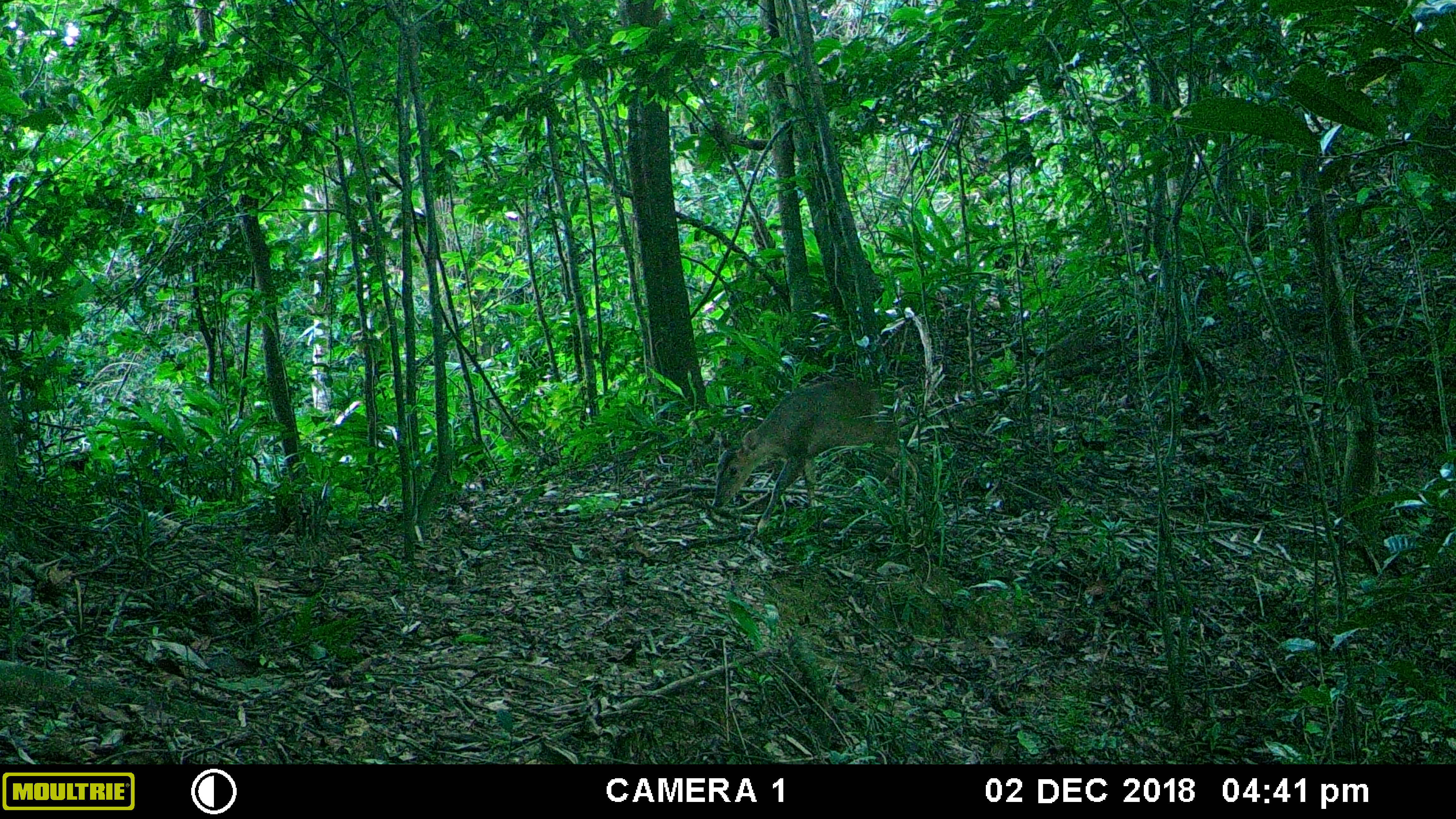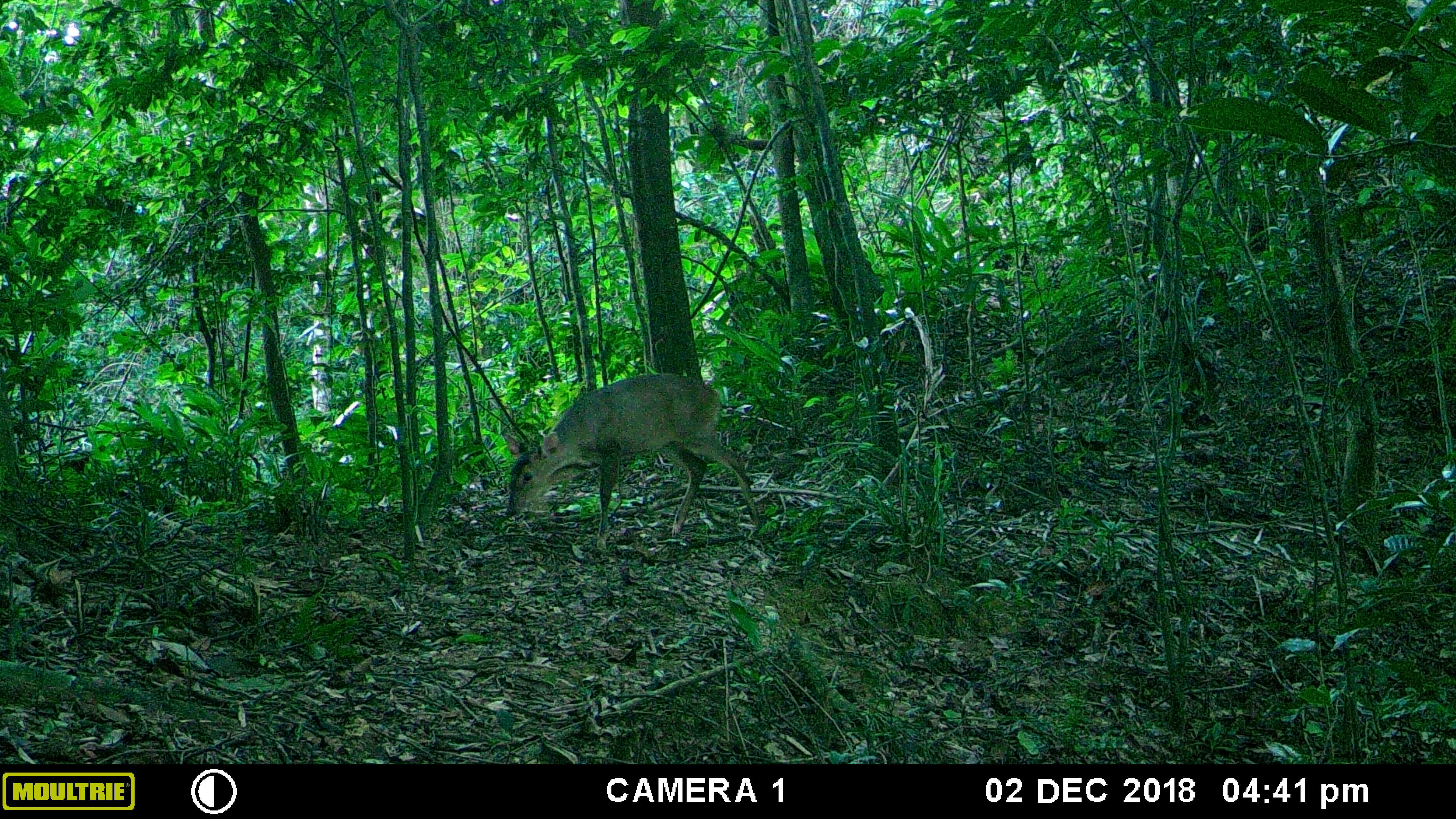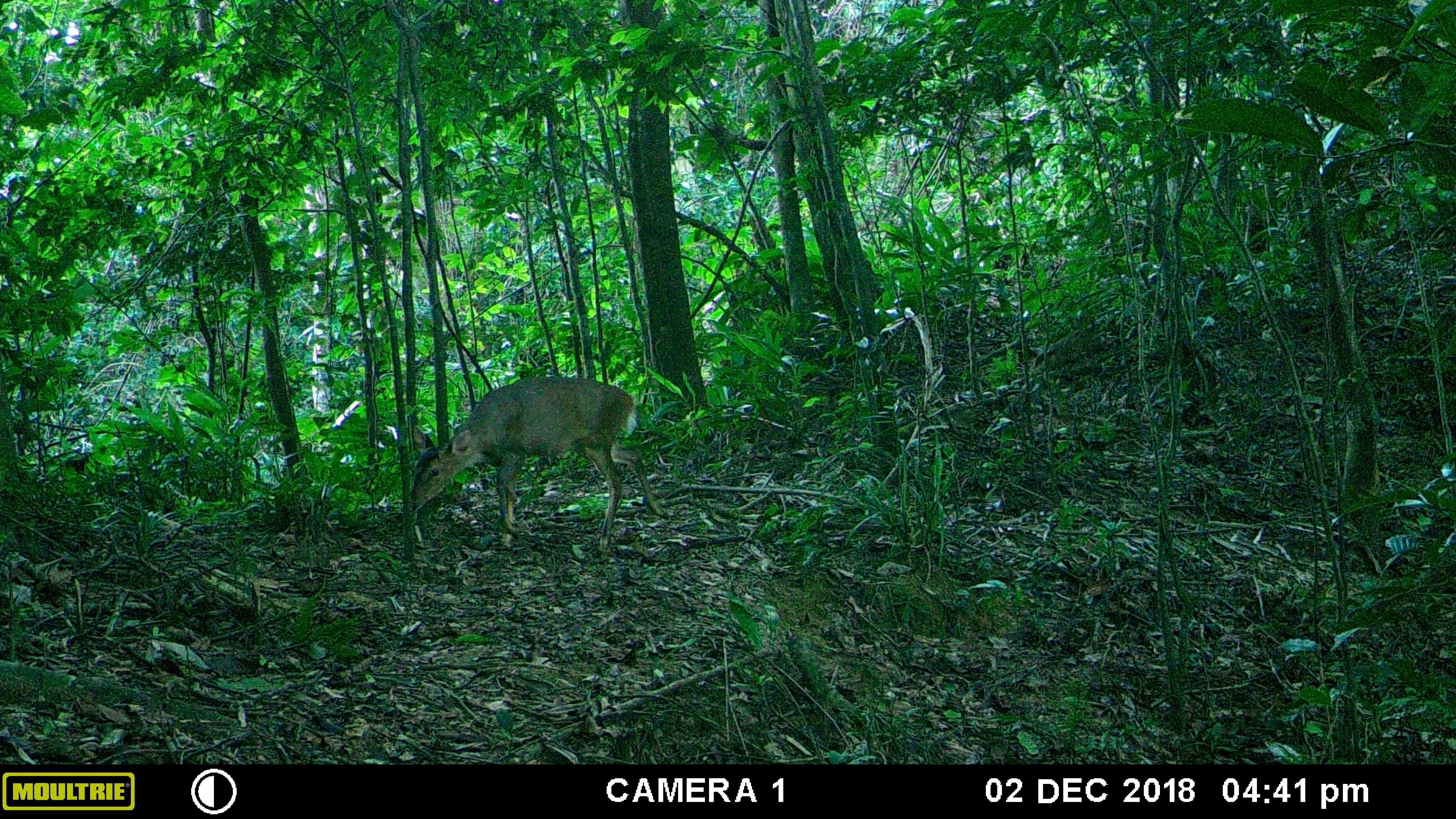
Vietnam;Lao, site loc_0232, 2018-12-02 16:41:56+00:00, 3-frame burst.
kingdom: Animalia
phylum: Chordata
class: Mammalia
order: Artiodactyla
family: Cervidae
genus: Muntiacus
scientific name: Muntiacus vuquangensis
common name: large-antlered muntjac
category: large antlered muntjac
Large antlered muntjac (large-antlered muntjac) (Muntiacus vuquangensis). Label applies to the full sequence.